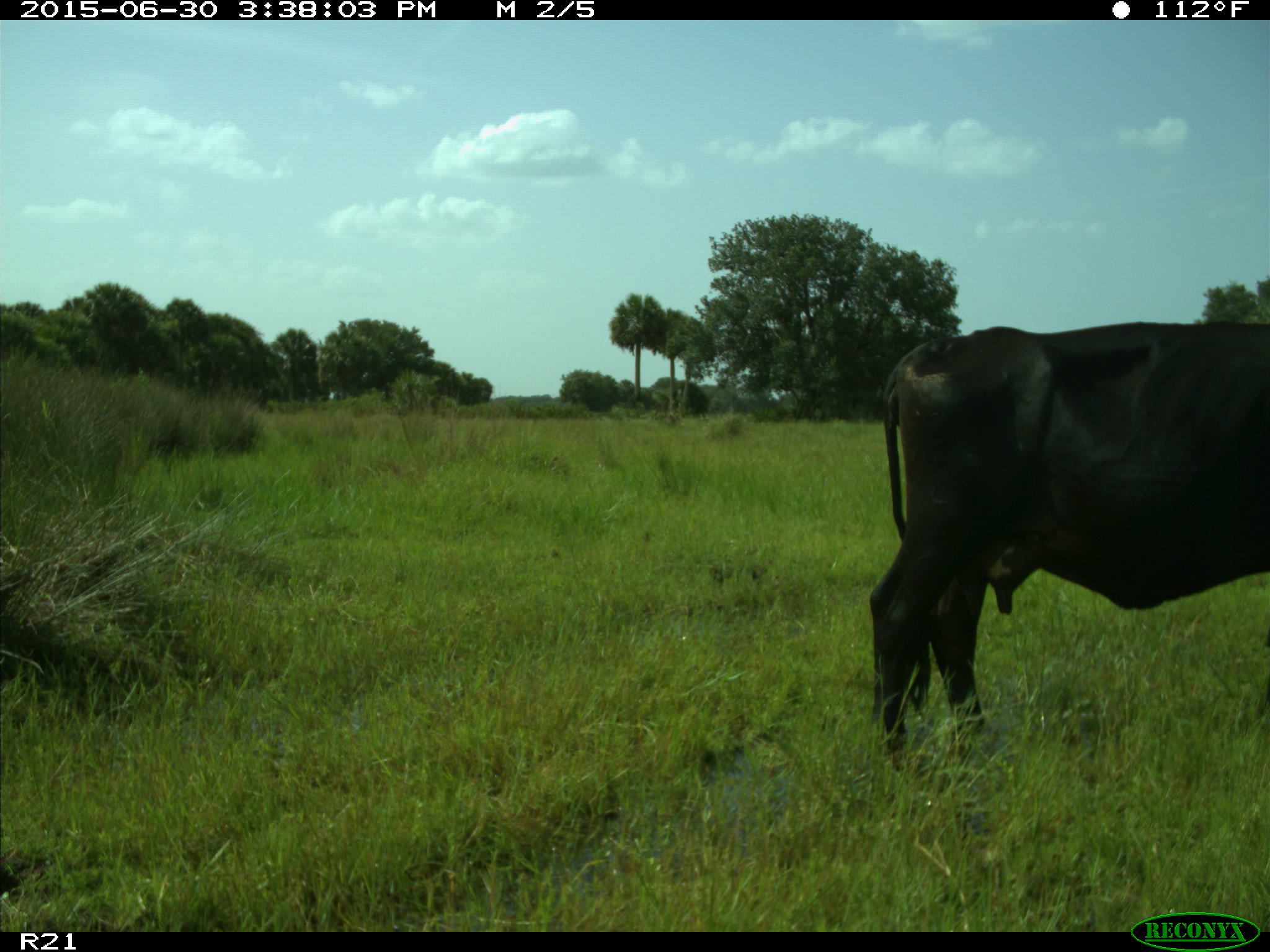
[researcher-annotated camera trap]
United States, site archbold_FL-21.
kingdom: Animalia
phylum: Chordata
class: Mammalia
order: Artiodactyla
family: Bovidae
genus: Bos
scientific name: Bos taurus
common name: domestic cow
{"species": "Bos taurus (domestic cow)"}